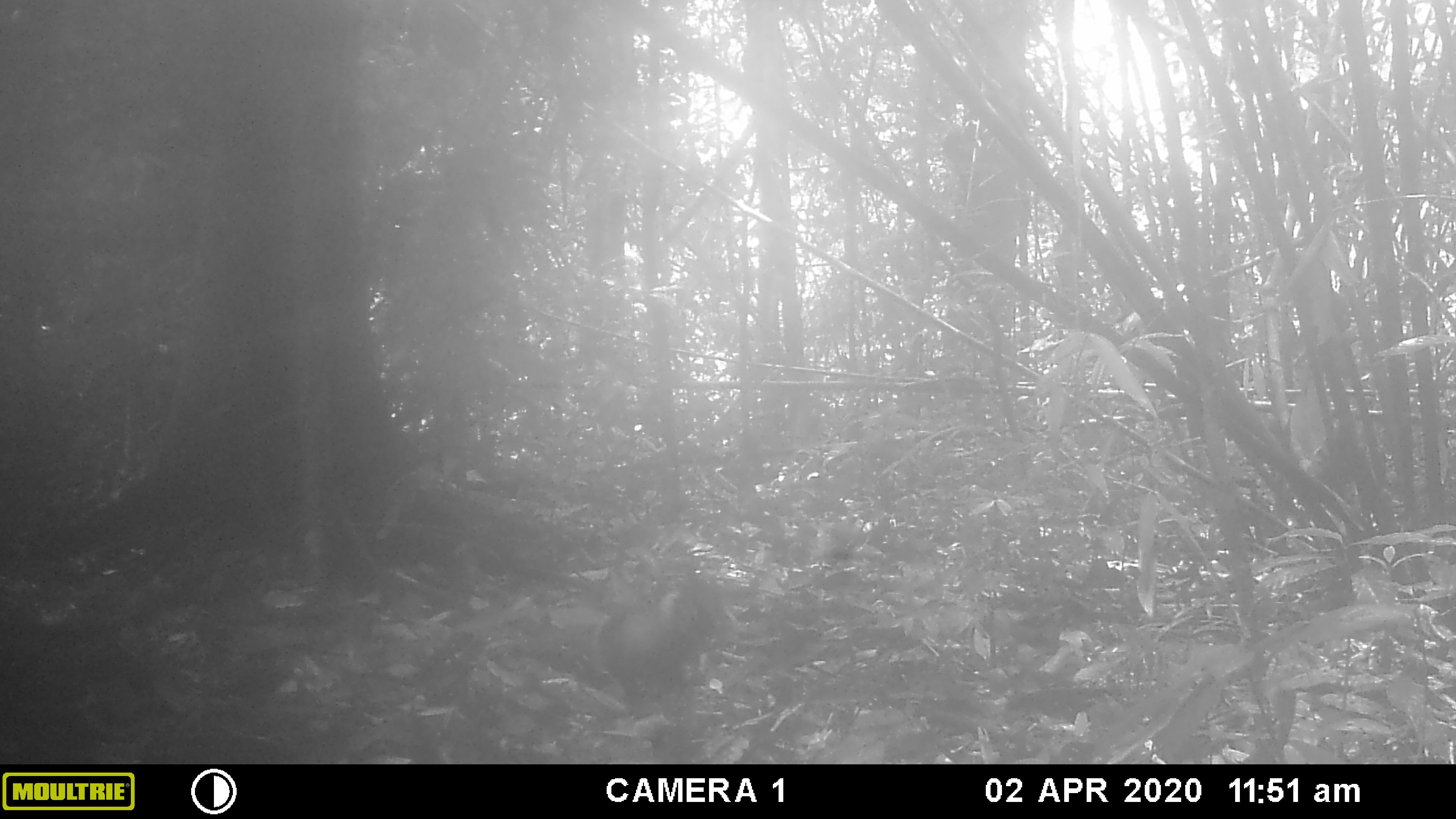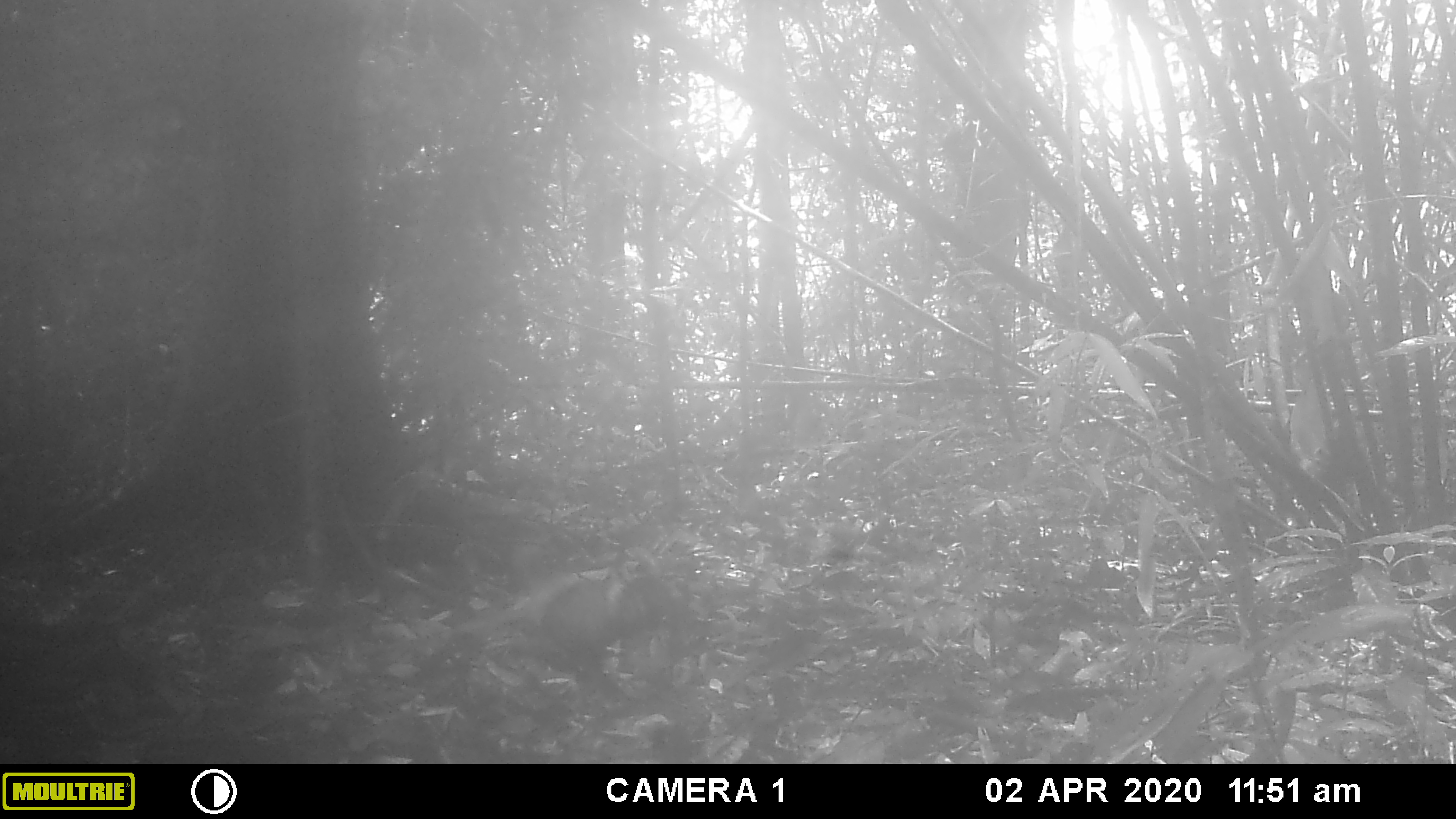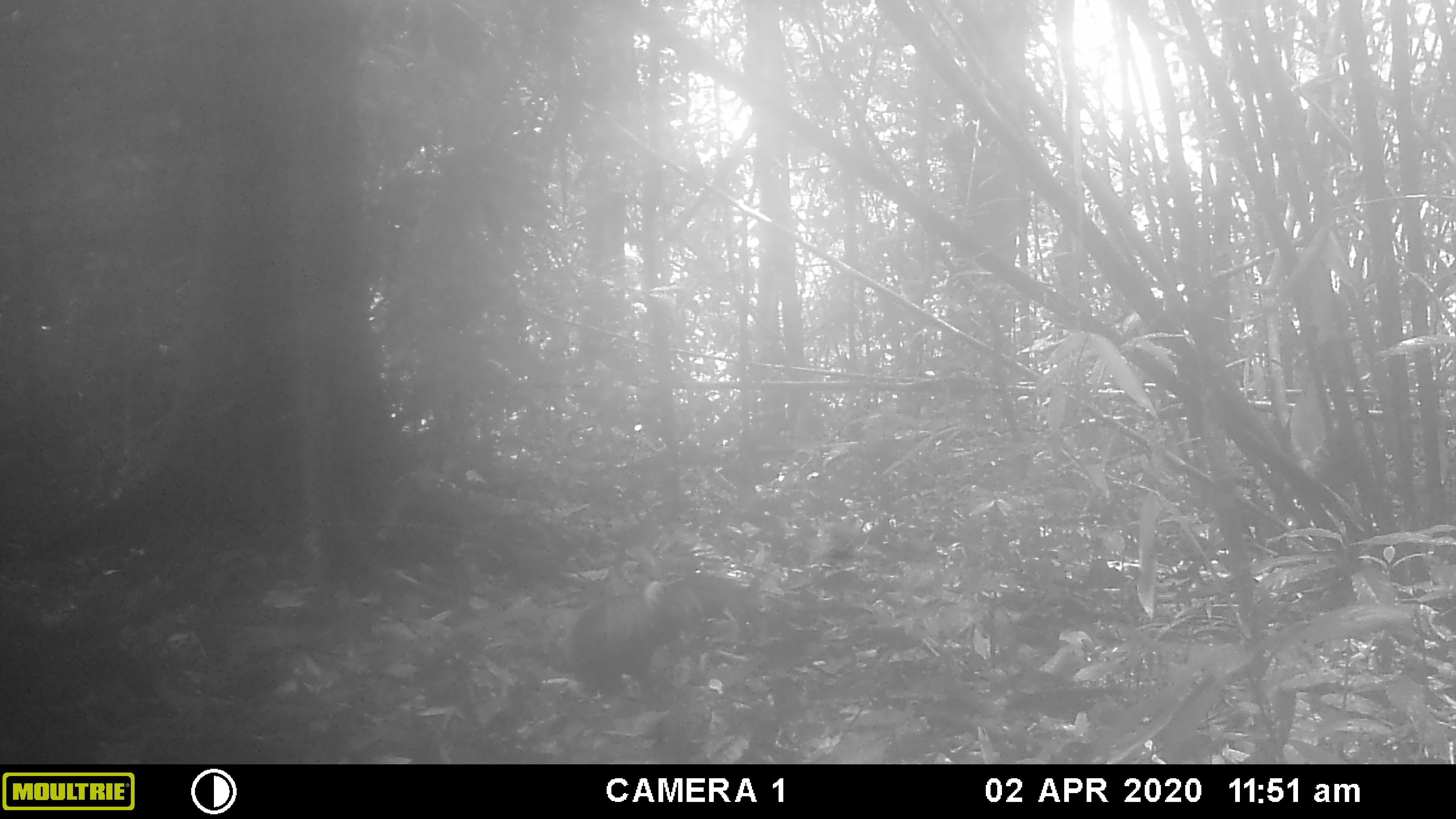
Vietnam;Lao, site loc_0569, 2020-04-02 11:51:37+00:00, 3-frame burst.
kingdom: Animalia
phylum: Chordata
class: Aves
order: Galliformes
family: Phasianidae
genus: Gallus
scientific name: Gallus gallus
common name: red junglefowl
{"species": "red junglefowl (Gallus gallus)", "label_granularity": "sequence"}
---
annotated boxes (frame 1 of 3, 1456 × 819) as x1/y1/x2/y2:
red junglefowl: 596/574/747/703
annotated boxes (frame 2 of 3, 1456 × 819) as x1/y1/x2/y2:
red junglefowl: 538/564/676/676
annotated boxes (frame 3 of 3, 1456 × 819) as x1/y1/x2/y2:
red junglefowl: 559/574/704/699